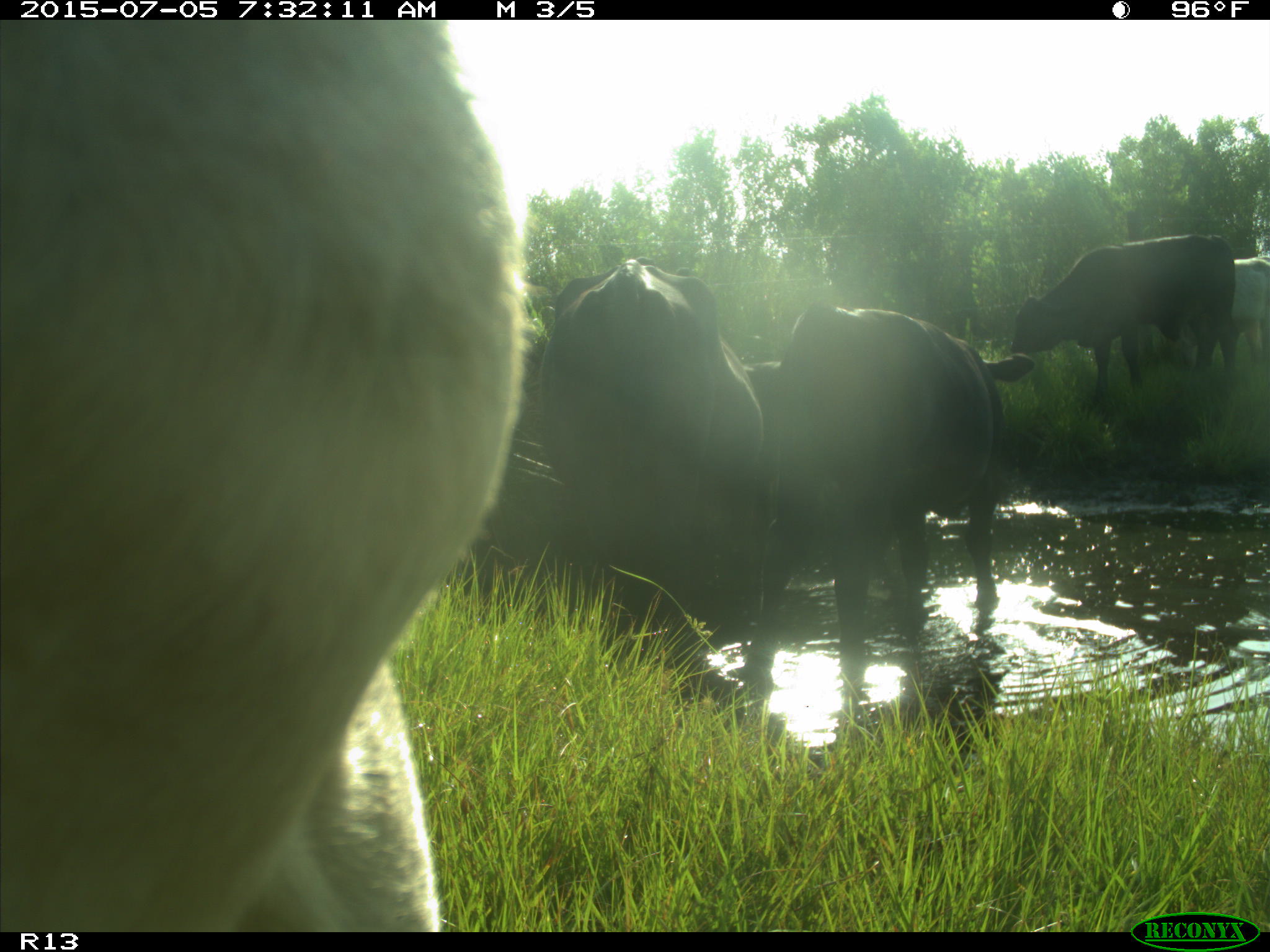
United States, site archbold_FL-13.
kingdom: Animalia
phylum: Chordata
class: Mammalia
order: Artiodactyla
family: Bovidae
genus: Bos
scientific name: Bos taurus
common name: domestic cow